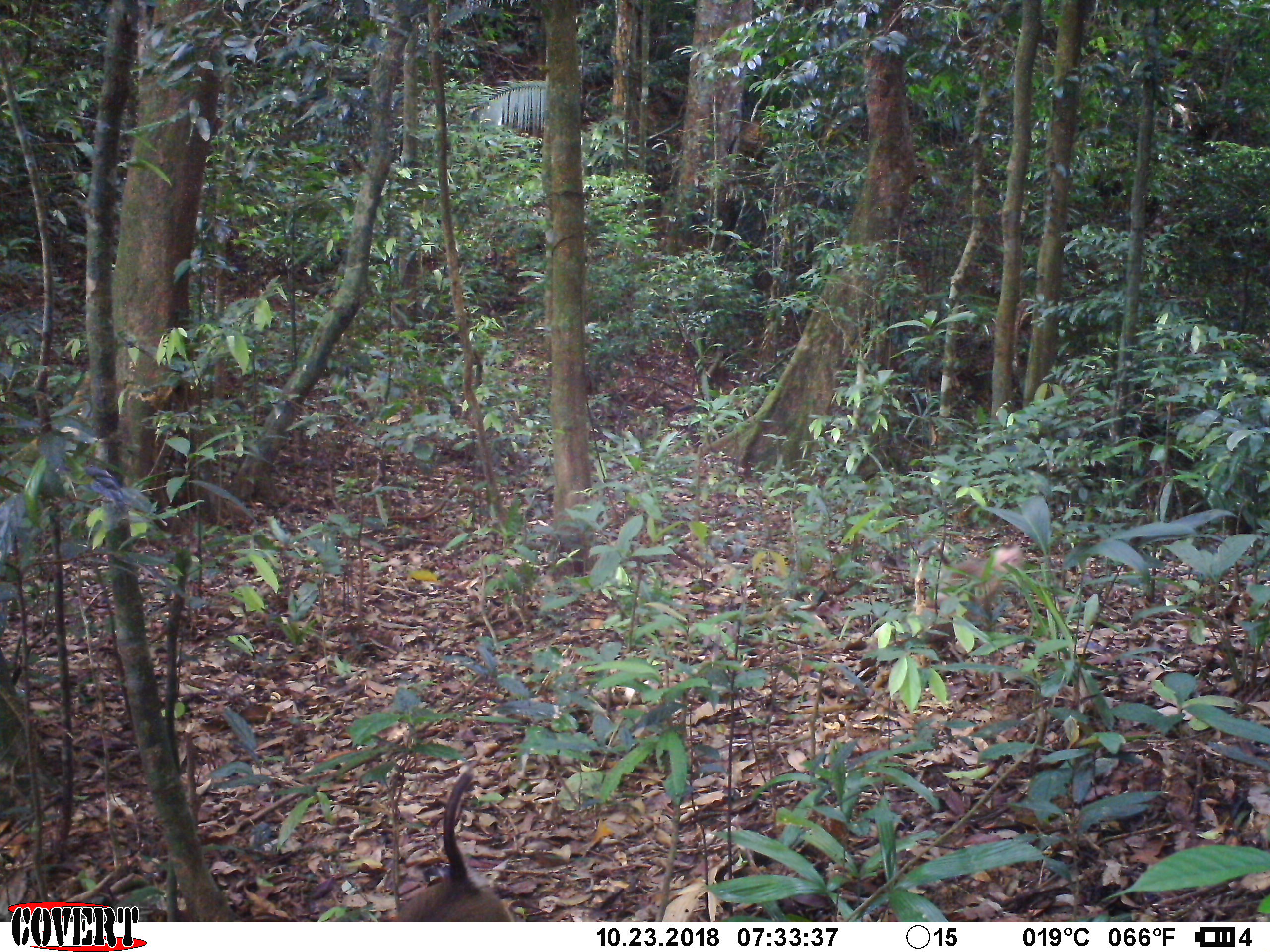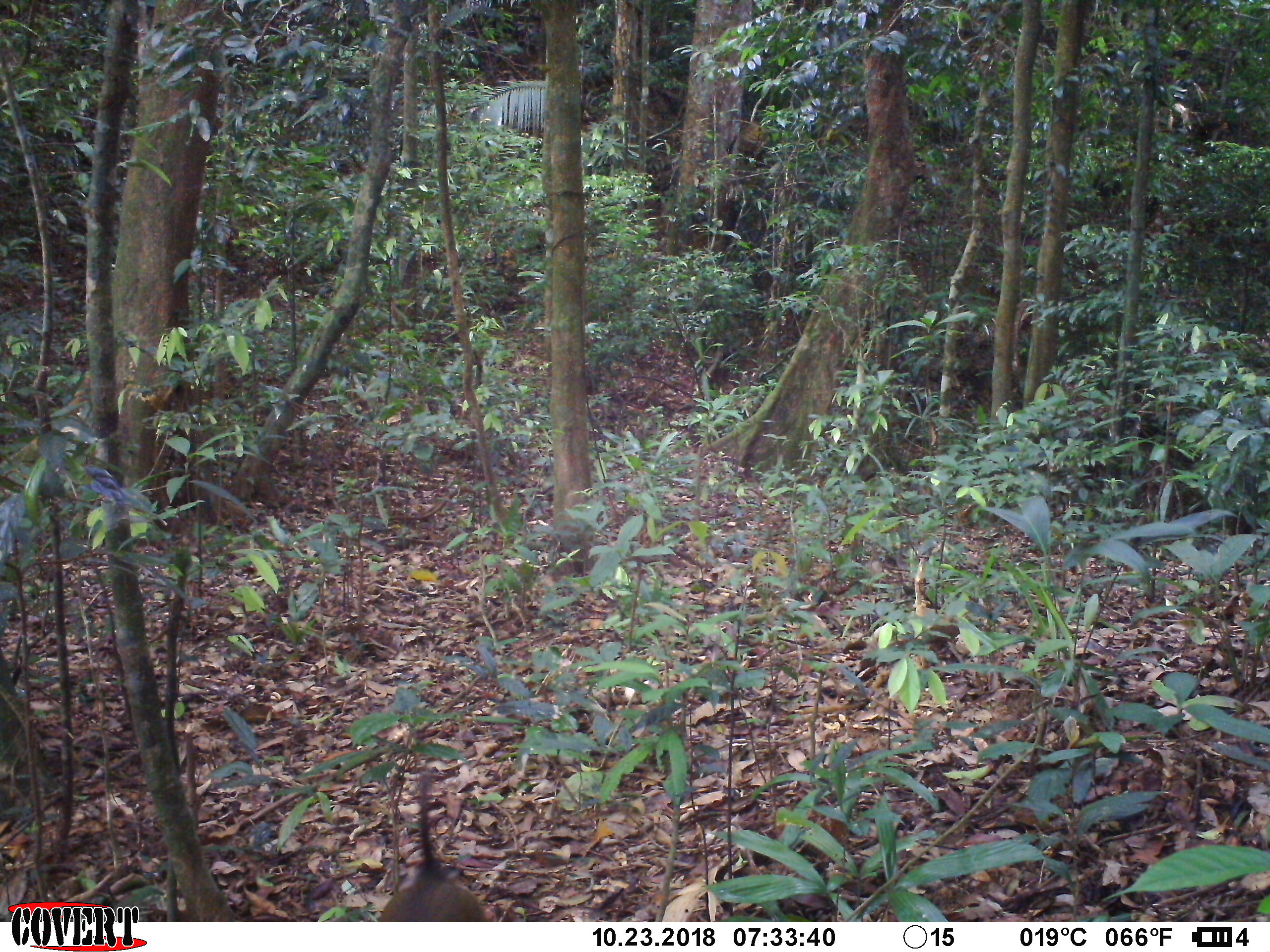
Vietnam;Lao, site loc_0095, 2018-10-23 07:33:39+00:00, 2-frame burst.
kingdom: Animalia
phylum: Chordata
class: Mammalia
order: Primates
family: Cercopithecidae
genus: Macaca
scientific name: Macaca nemestrina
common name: pig-tailed macaque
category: pig tailed macaque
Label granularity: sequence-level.